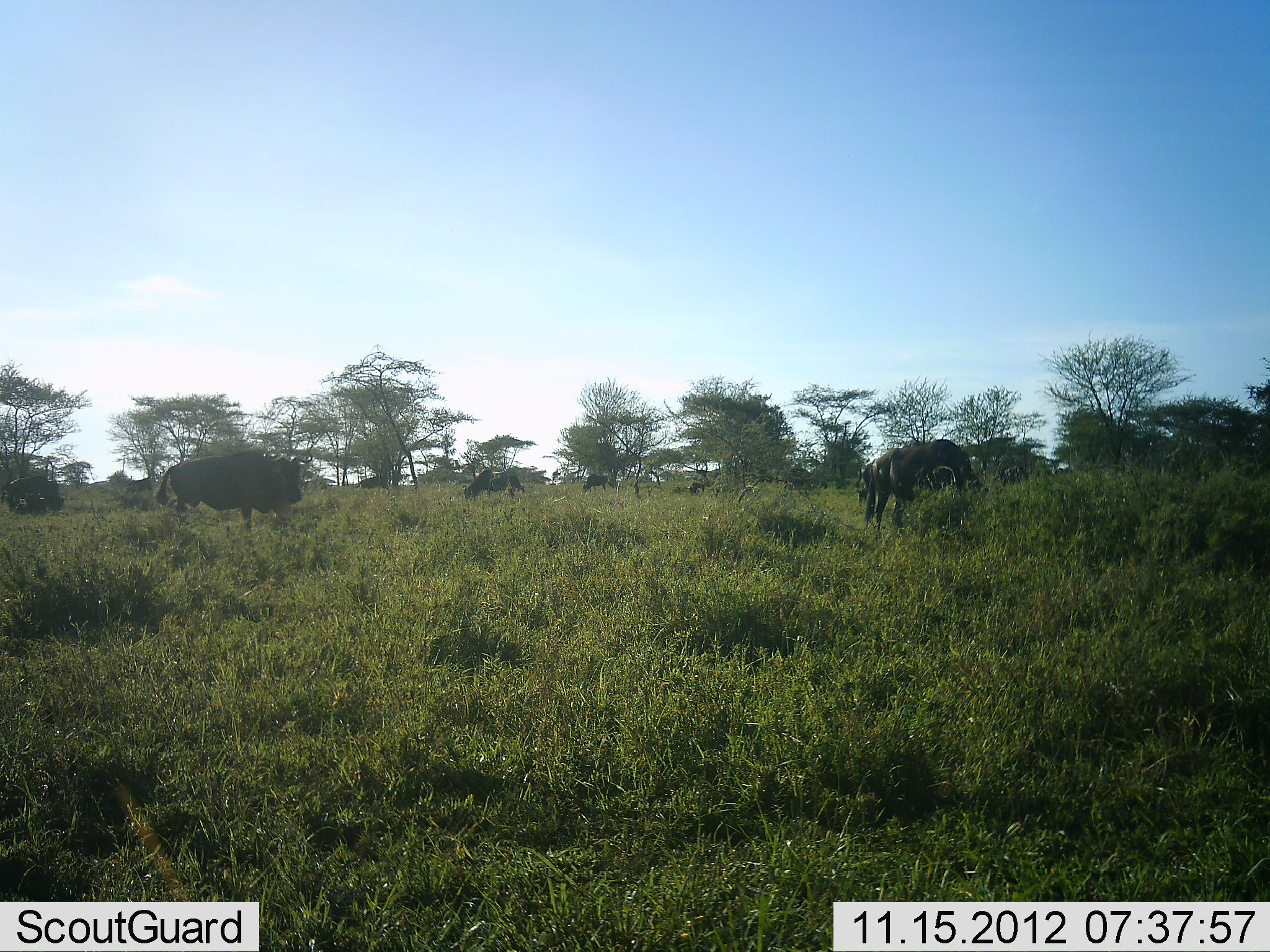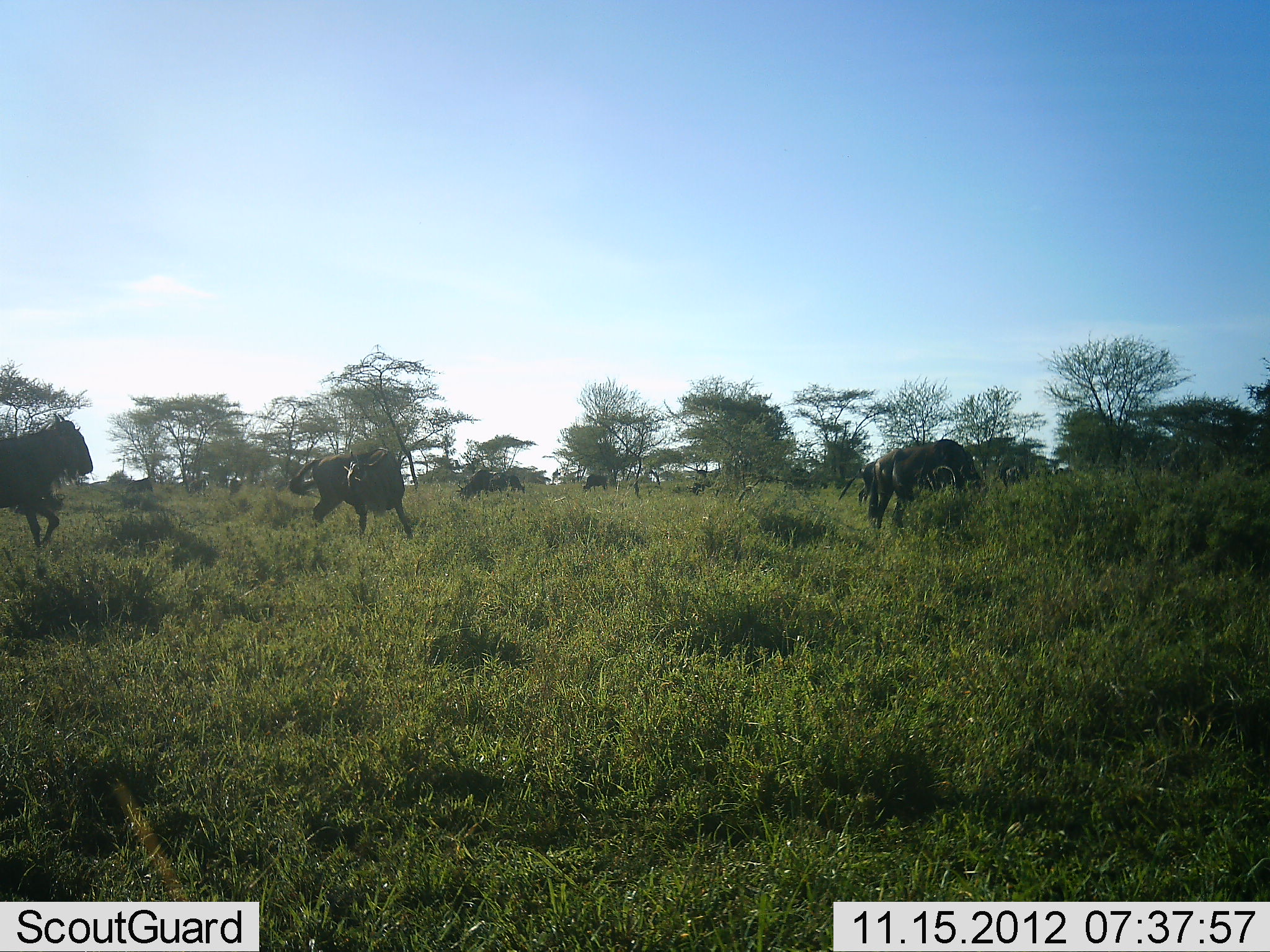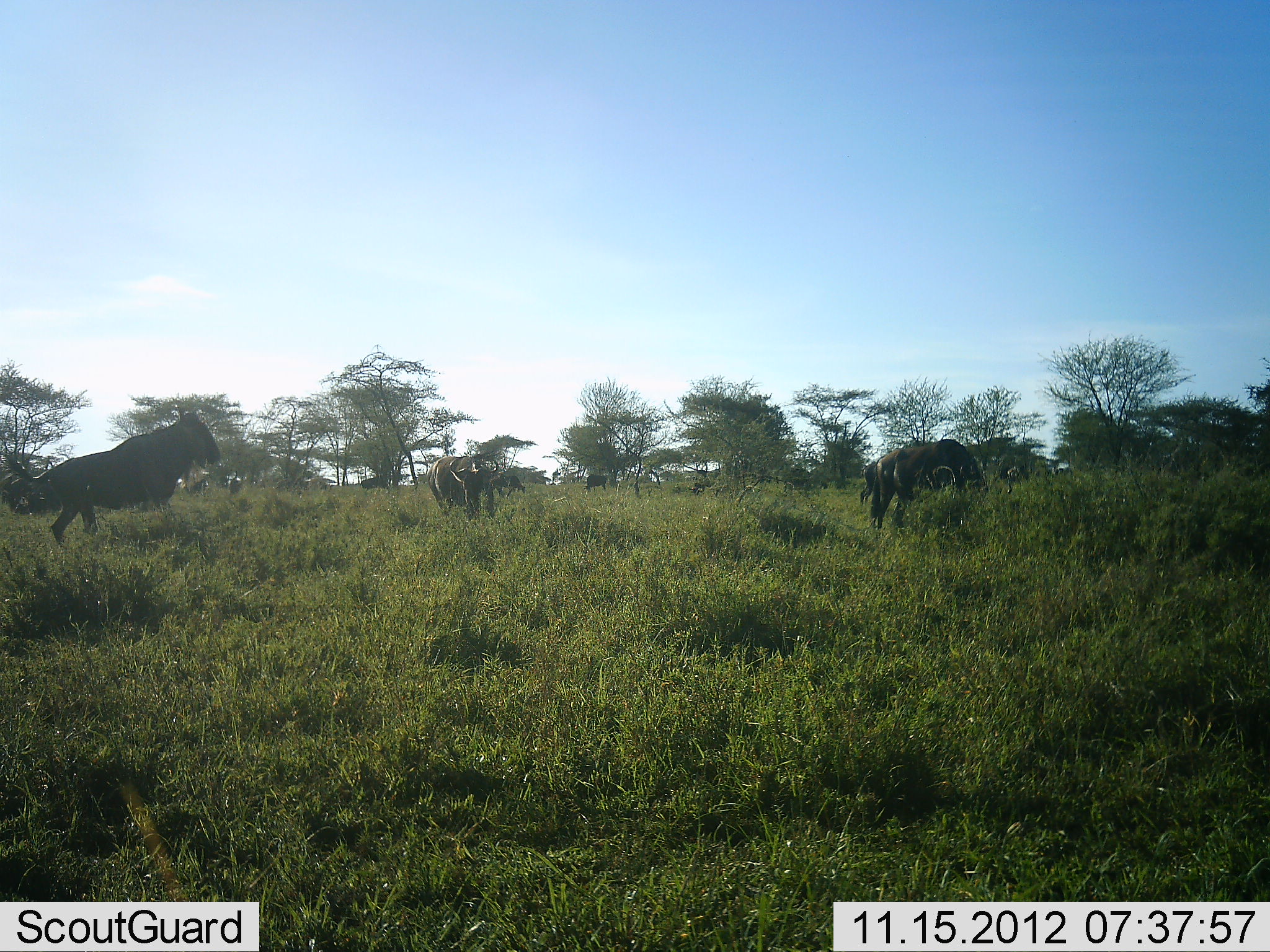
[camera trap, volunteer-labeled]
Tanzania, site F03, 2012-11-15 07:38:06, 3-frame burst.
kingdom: Animalia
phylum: Chordata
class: Mammalia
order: Artiodactyla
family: Bovidae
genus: Connochaetes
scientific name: Connochaetes taurinus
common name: blue wildebeest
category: wildebeest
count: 6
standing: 40%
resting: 0%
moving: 70%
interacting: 70%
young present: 0%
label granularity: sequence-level